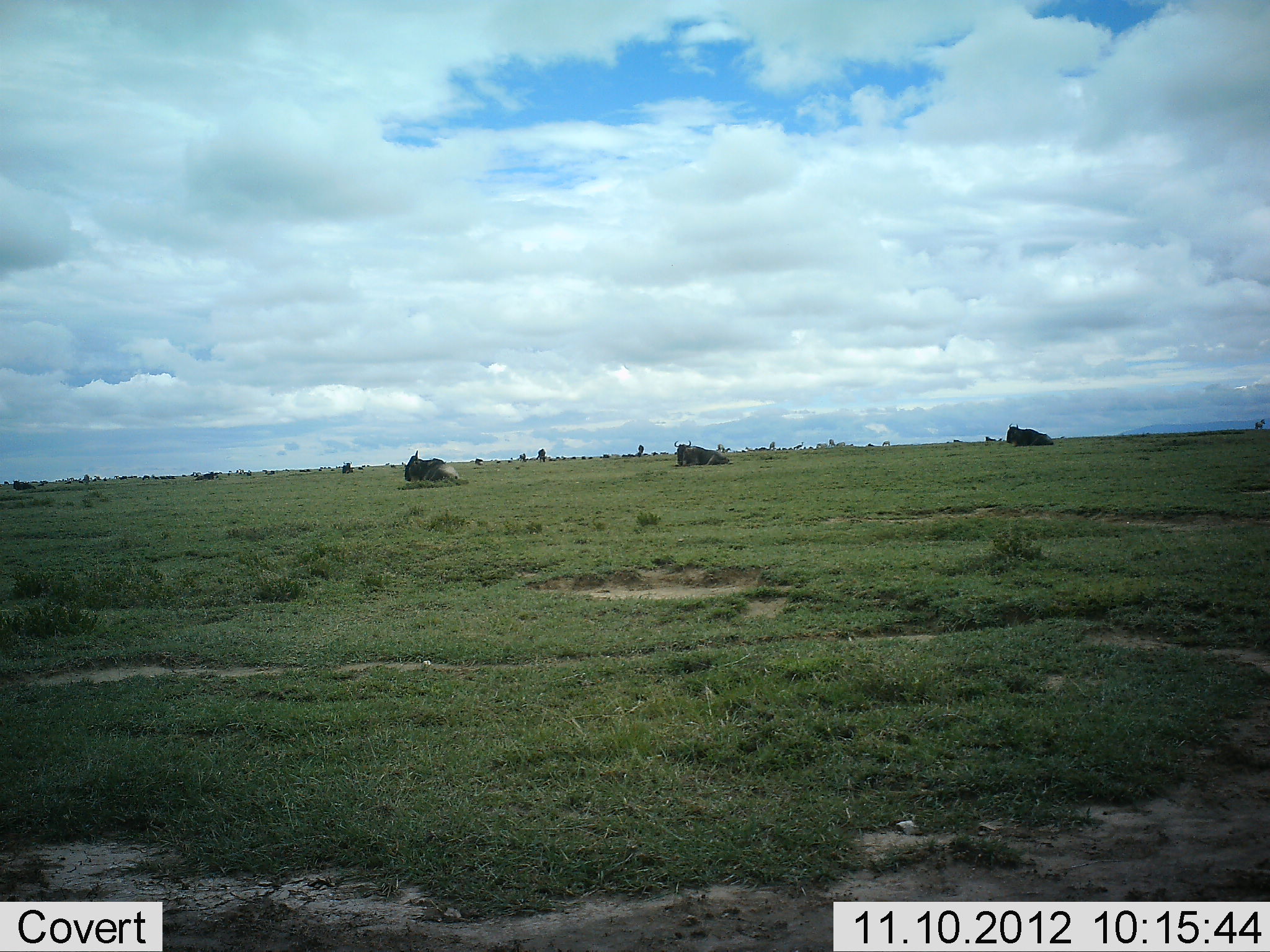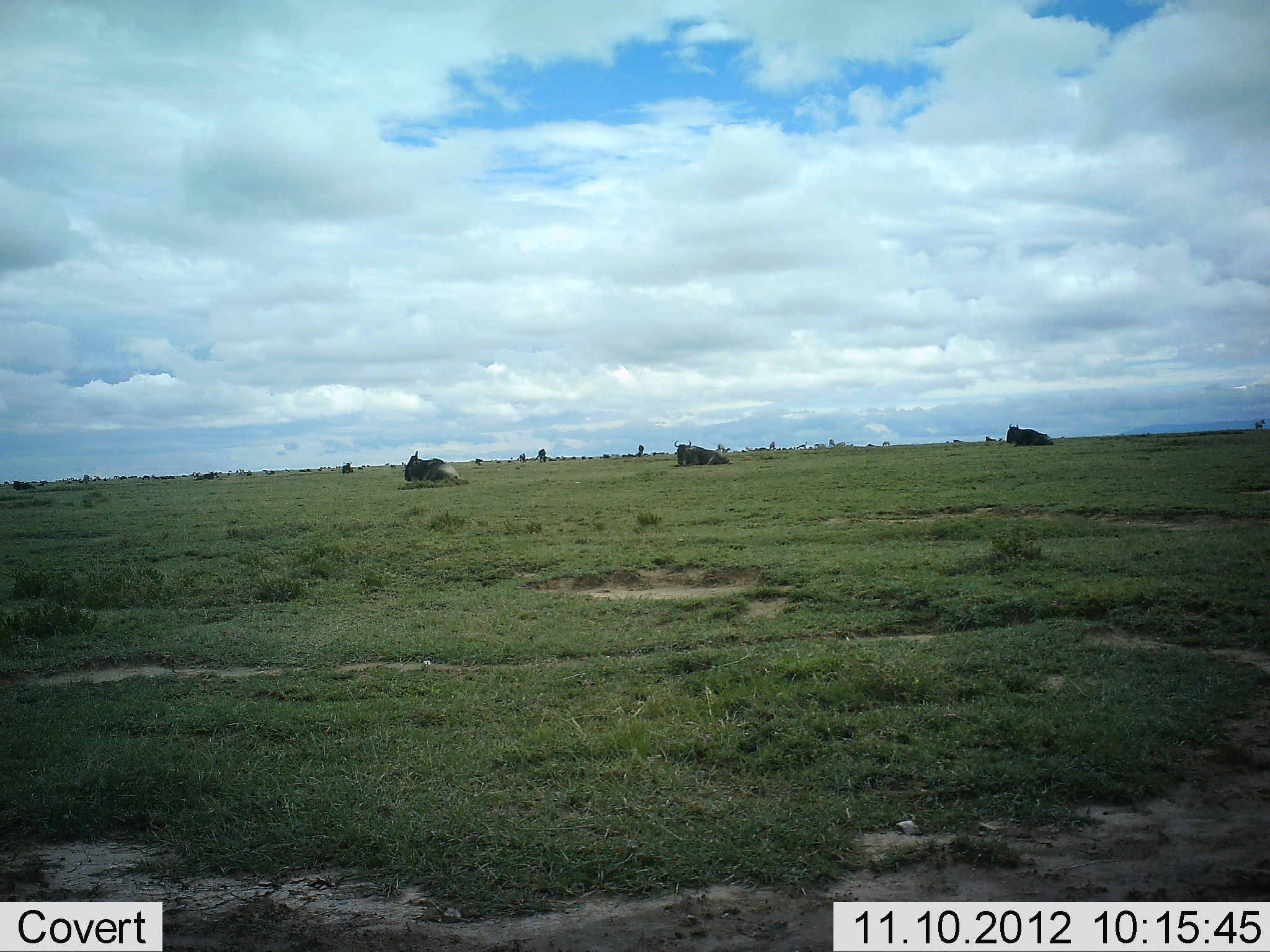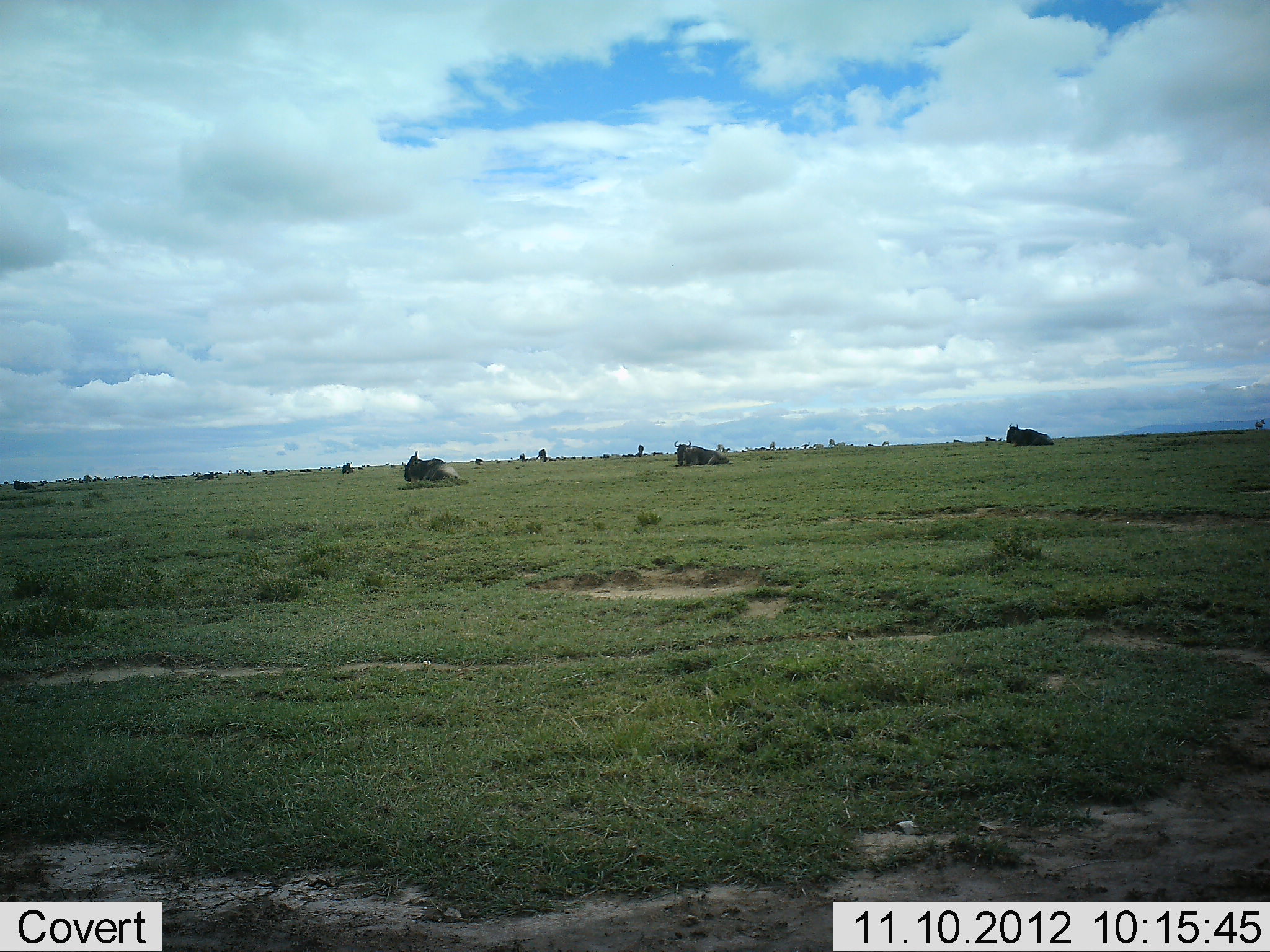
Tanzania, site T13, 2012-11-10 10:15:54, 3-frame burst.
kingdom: Animalia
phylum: Chordata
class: Mammalia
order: Artiodactyla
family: Bovidae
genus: Connochaetes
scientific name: Connochaetes taurinus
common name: blue wildebeest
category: wildebeest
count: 3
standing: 0%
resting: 100%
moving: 0%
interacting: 0%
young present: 0%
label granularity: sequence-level